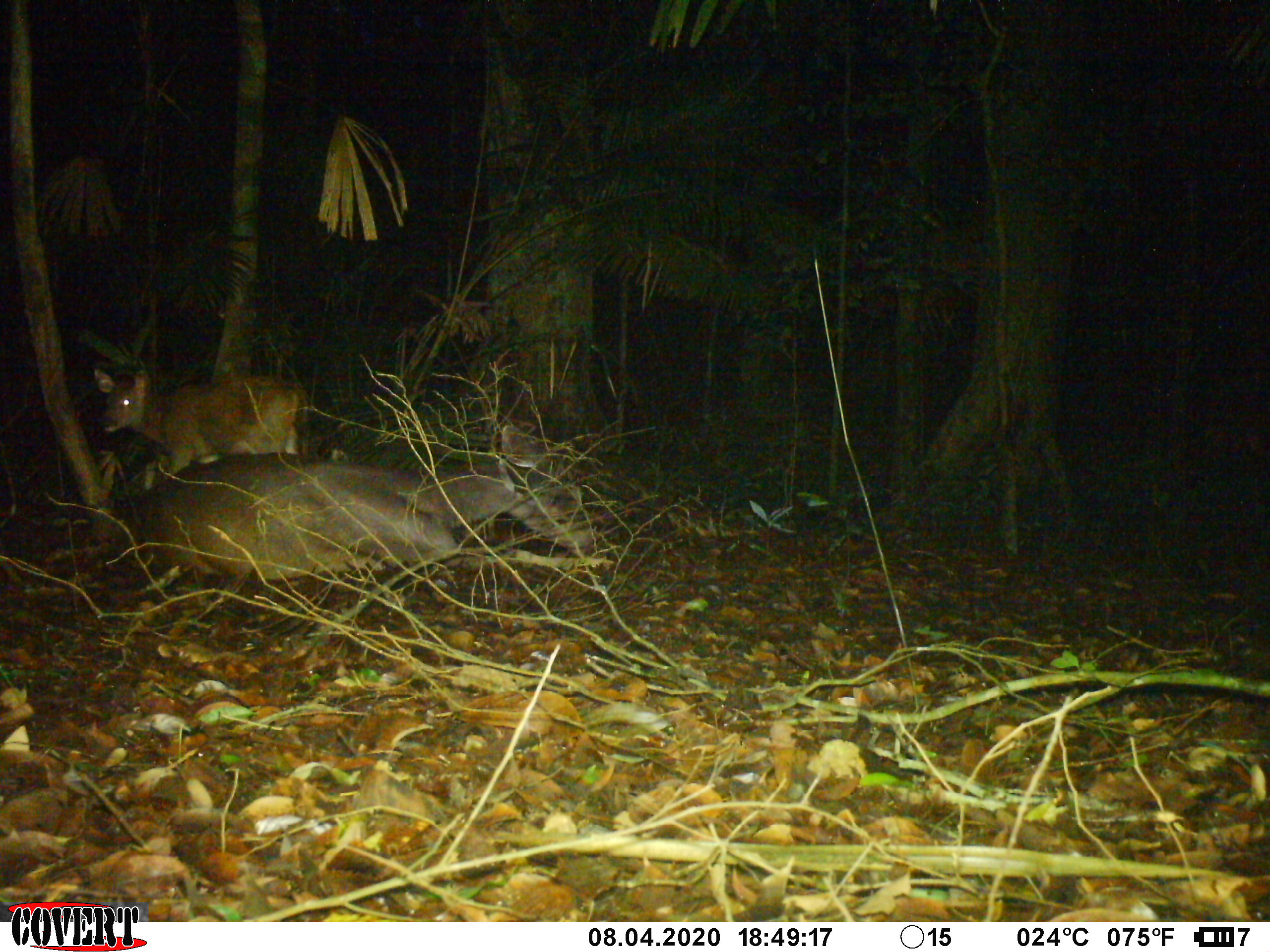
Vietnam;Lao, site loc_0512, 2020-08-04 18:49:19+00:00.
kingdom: Animalia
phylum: Chordata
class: Mammalia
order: Artiodactyla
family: Cervidae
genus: Rusa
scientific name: Rusa unicolor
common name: sambar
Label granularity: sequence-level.